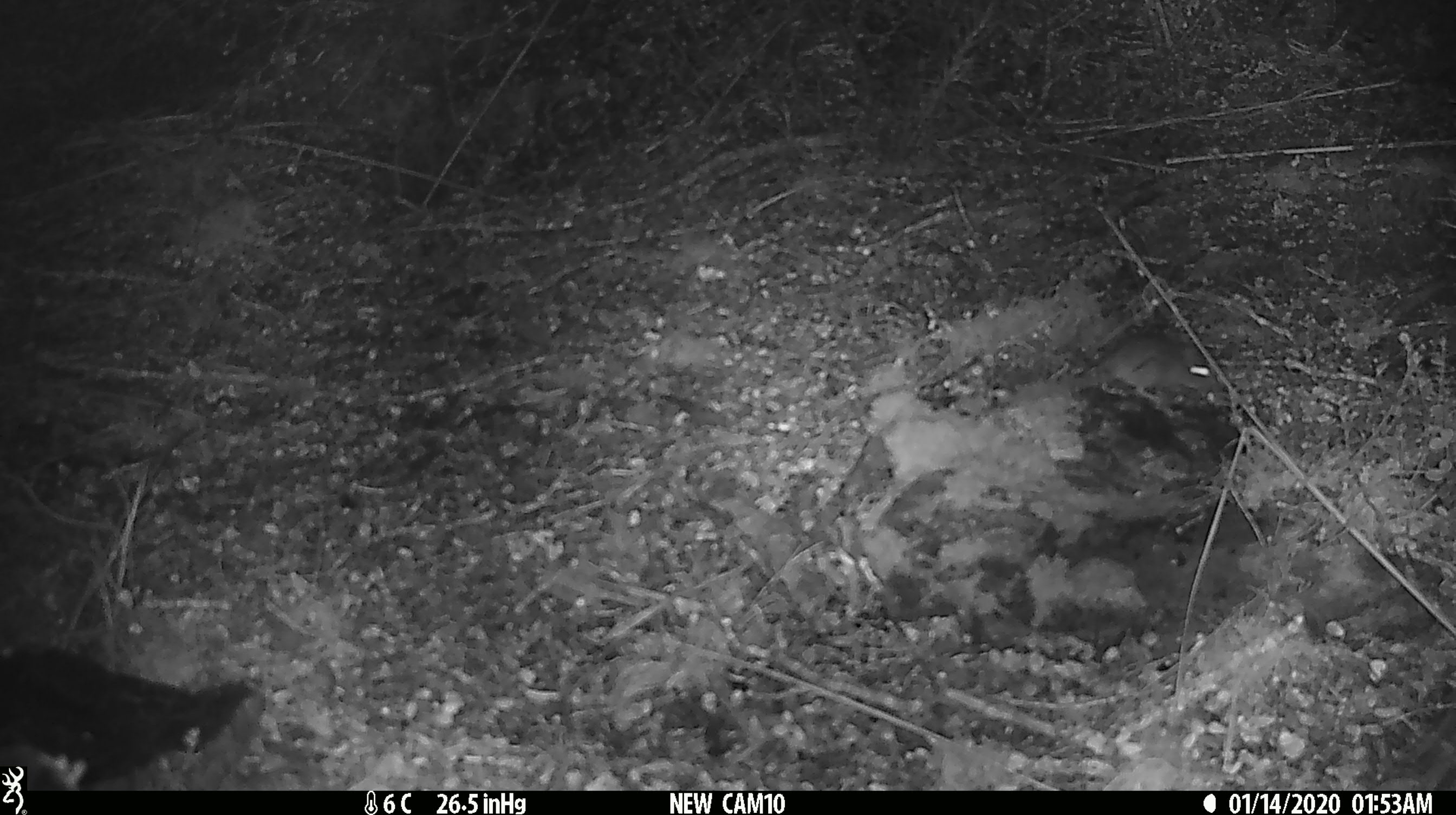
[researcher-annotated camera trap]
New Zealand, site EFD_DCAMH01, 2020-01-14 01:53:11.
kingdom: Animalia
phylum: Chordata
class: Mammalia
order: Rodentia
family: Muridae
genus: Mus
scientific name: Mus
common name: mouse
Mouse (Mus).